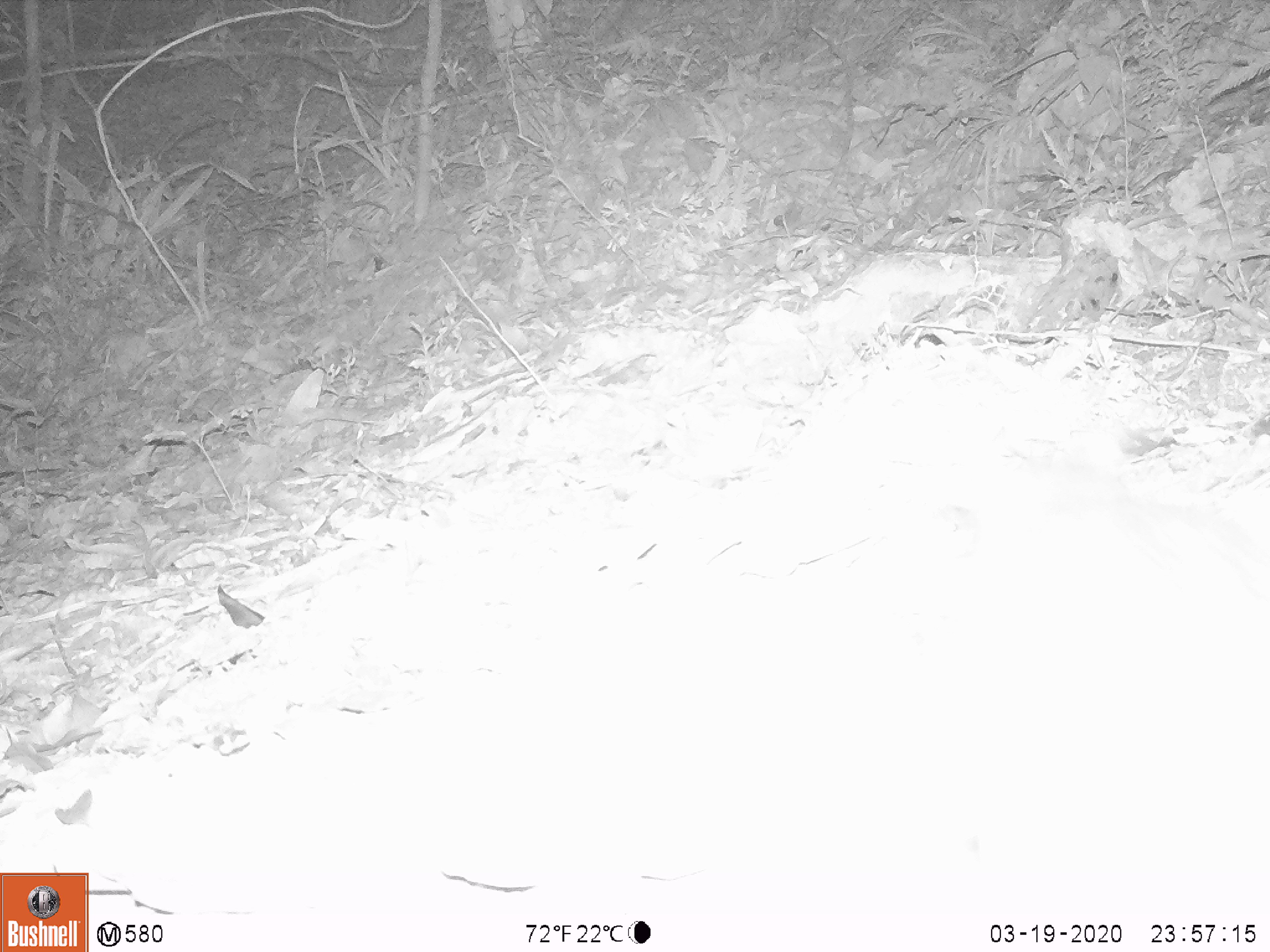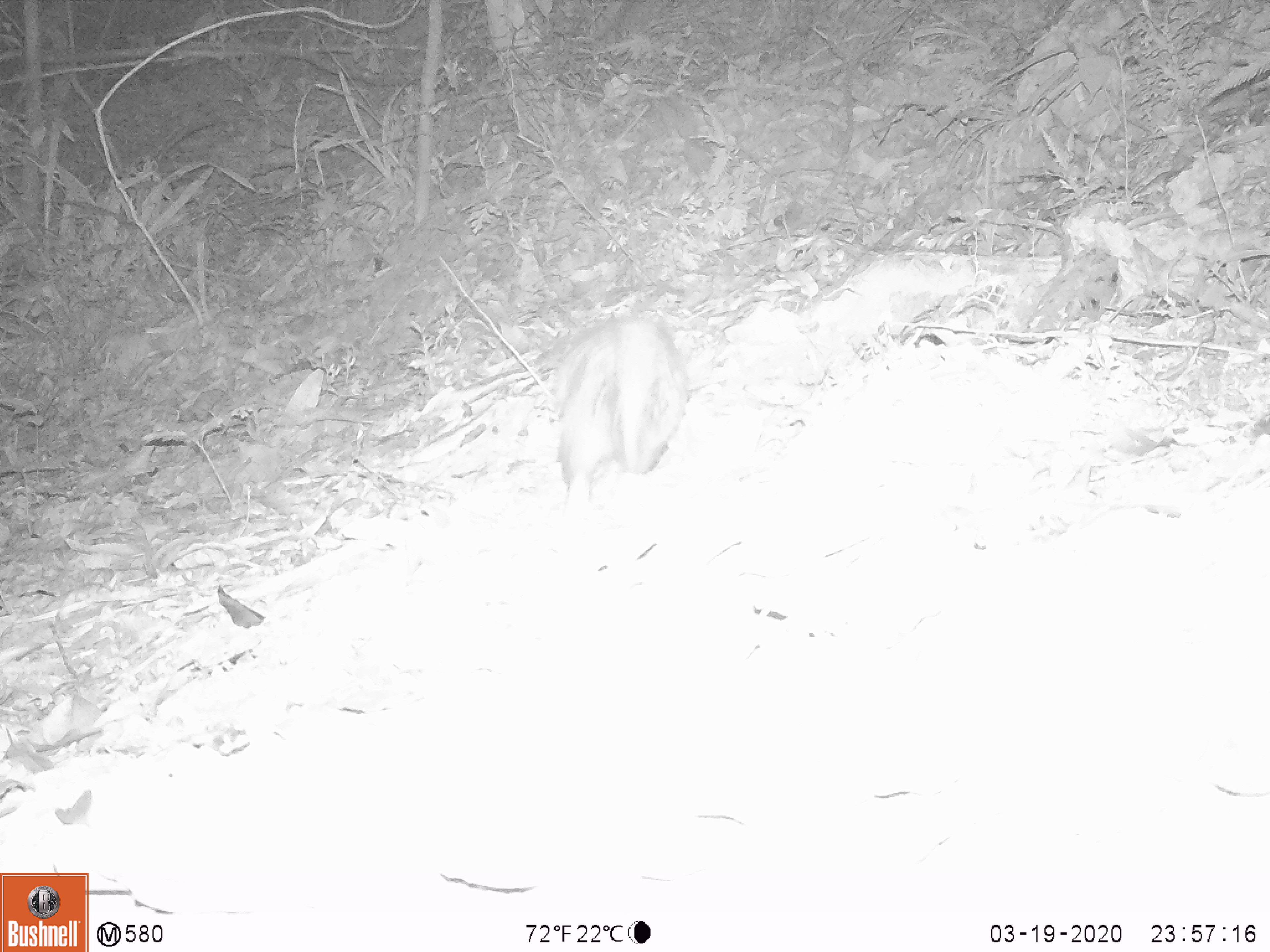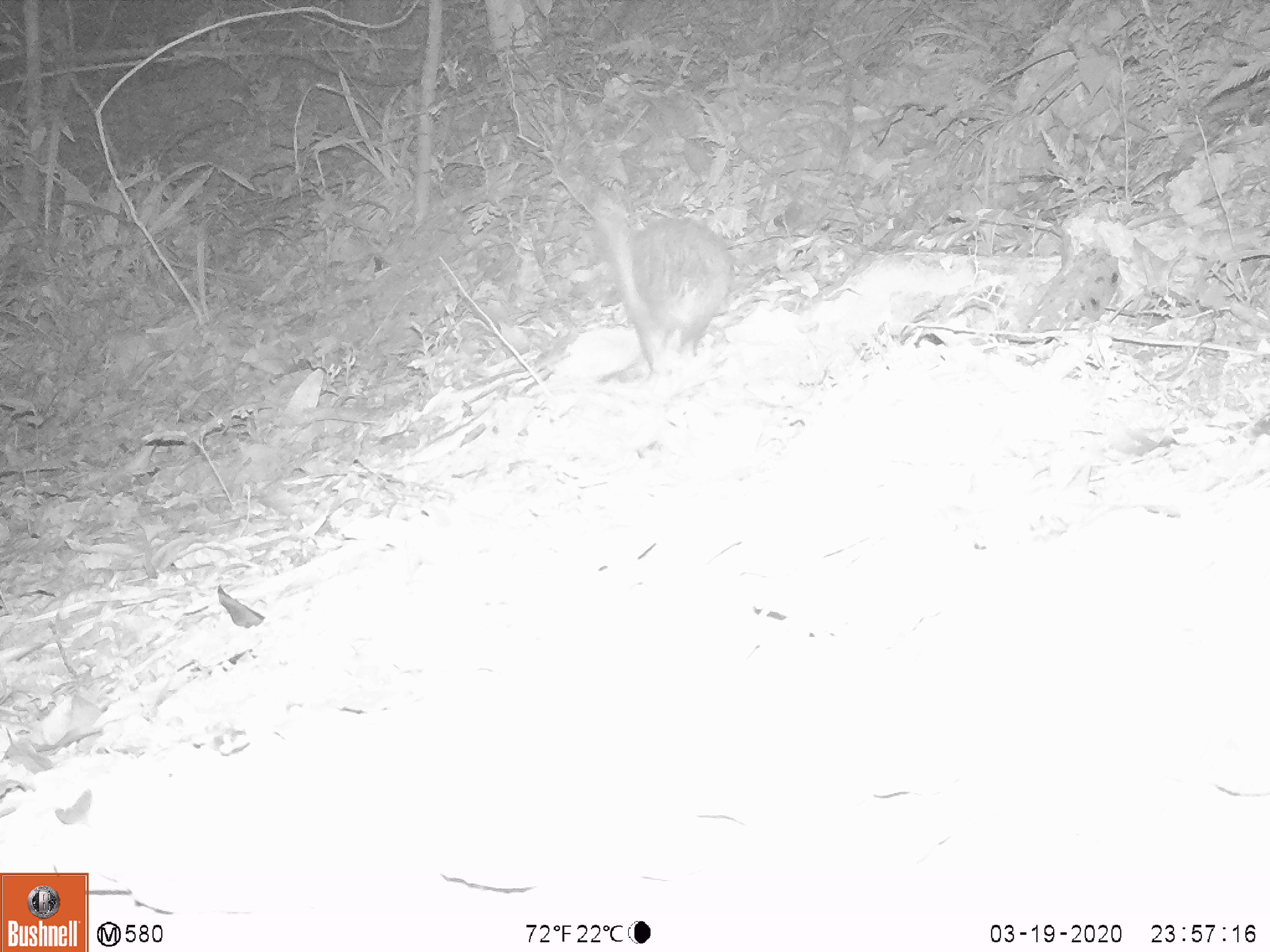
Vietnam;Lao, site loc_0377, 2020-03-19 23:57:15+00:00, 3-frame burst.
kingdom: Animalia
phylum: Chordata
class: Mammalia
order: Rodentia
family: Hystricidae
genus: Atherurus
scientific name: Atherurus macrourus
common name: asiatic brush-tailed porcupine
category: asiatic brush tailed porcupine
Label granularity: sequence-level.